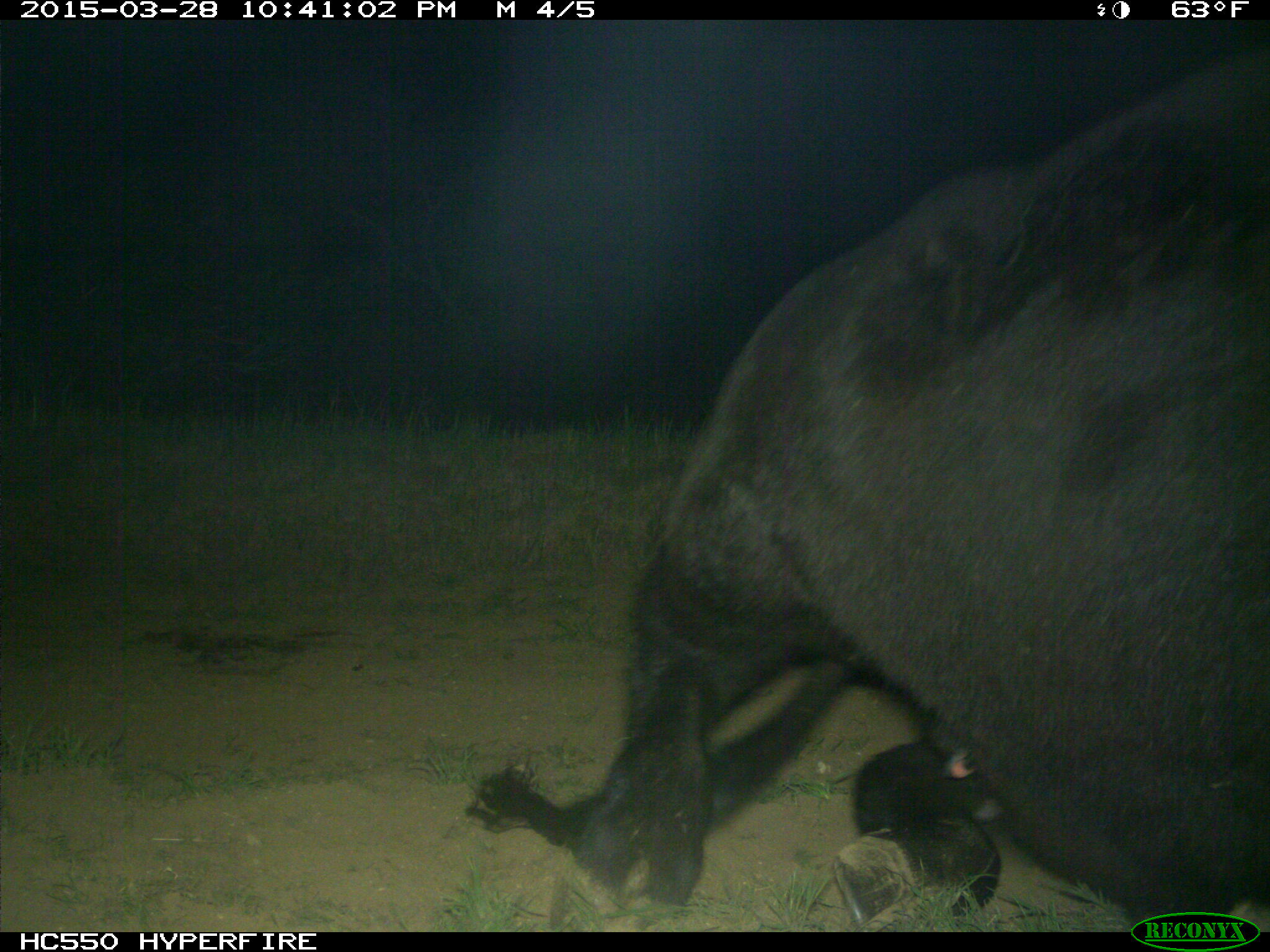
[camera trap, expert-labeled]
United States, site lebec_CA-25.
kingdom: Animalia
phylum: Chordata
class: Mammalia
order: Artiodactyla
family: Bovidae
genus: Bos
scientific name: Bos taurus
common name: domestic cow